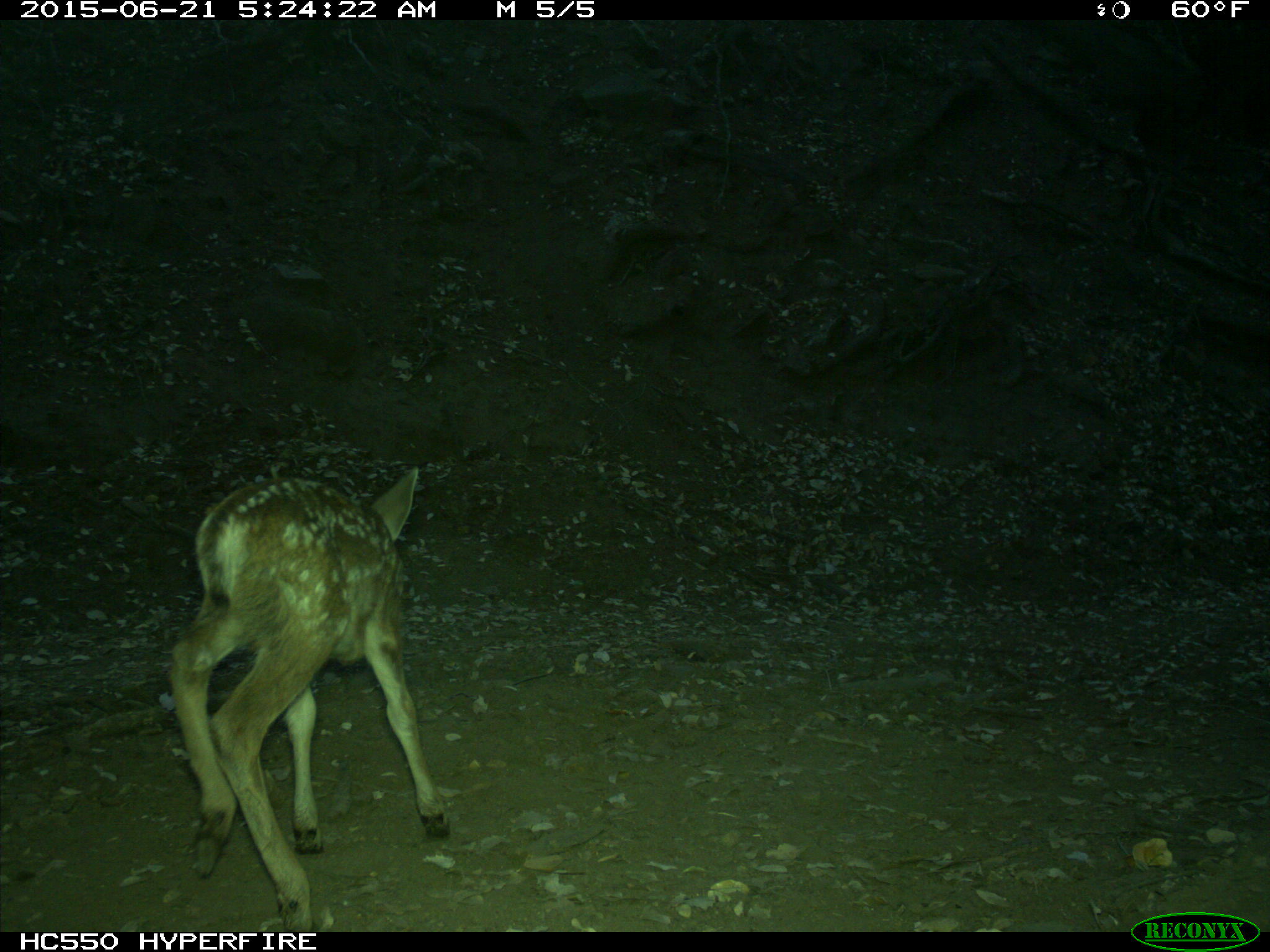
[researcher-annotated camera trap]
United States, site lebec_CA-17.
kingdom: Animalia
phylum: Chordata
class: Mammalia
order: Artiodactyla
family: Cervidae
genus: Odocoileus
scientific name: Odocoileus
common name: deer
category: unidentified deer